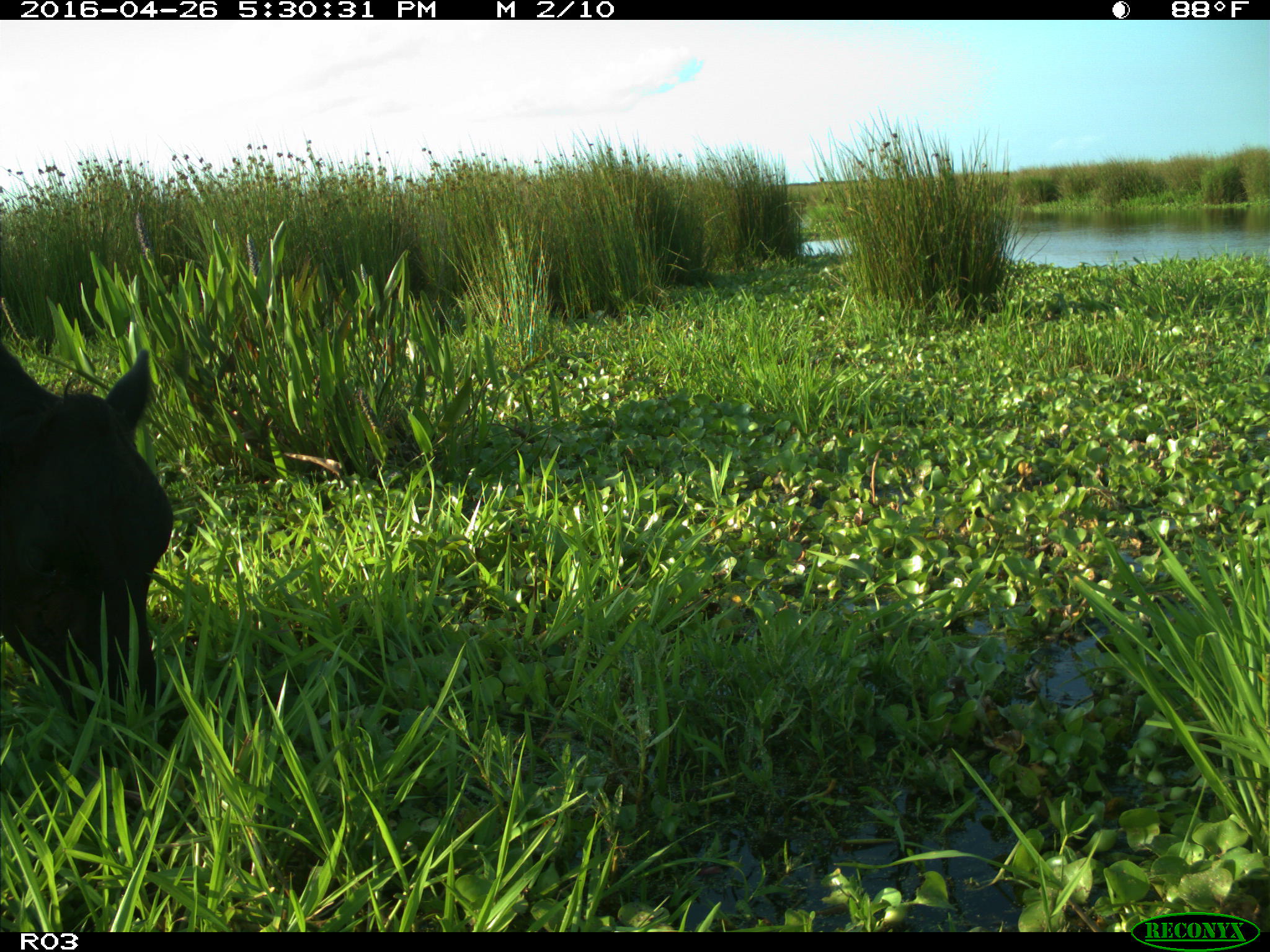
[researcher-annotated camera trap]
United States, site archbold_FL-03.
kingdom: Animalia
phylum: Chordata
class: Mammalia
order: Artiodactyla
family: Bovidae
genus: Bos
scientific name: Bos taurus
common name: domestic cow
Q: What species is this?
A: Bos taurus (domestic cow).